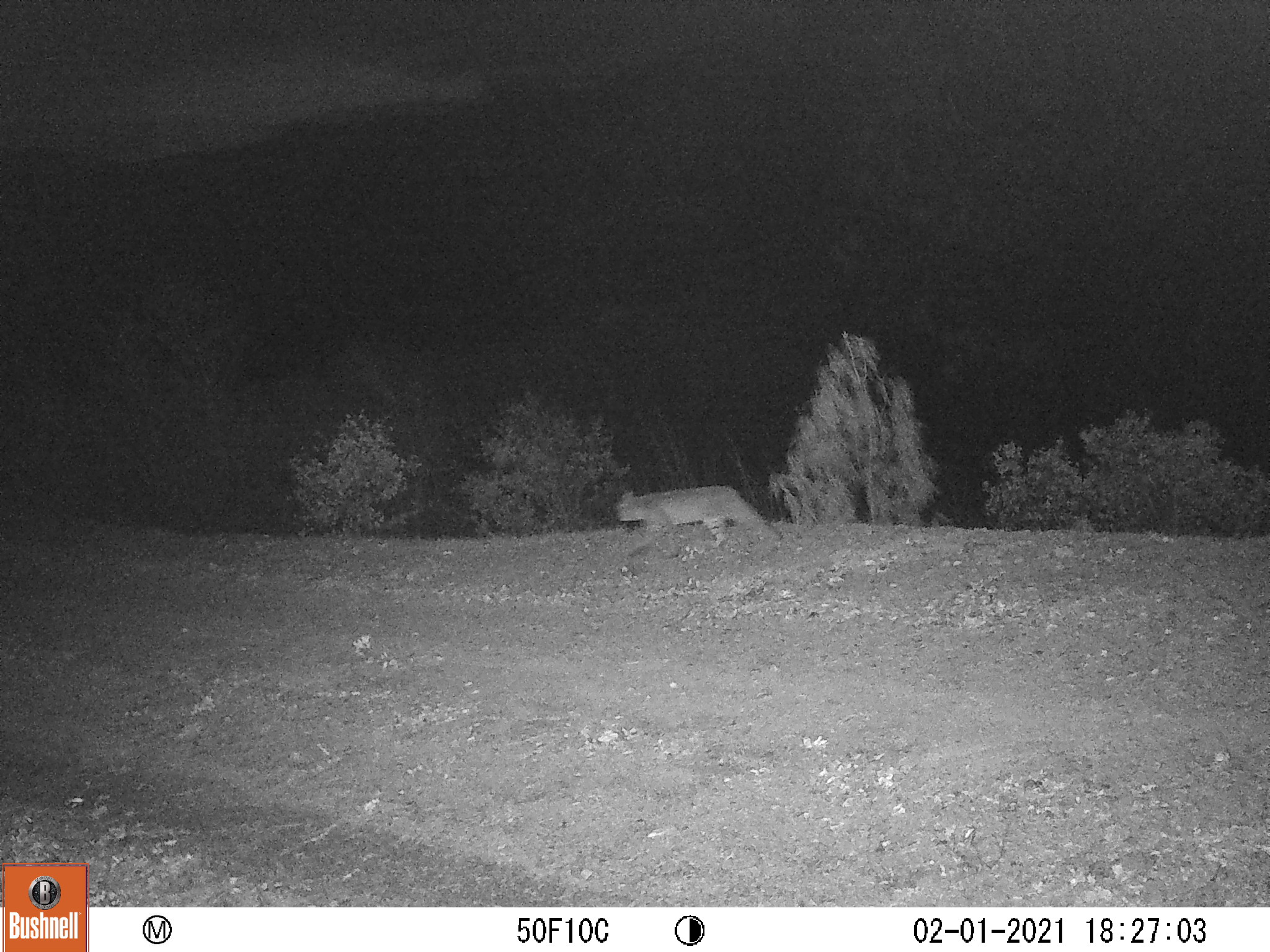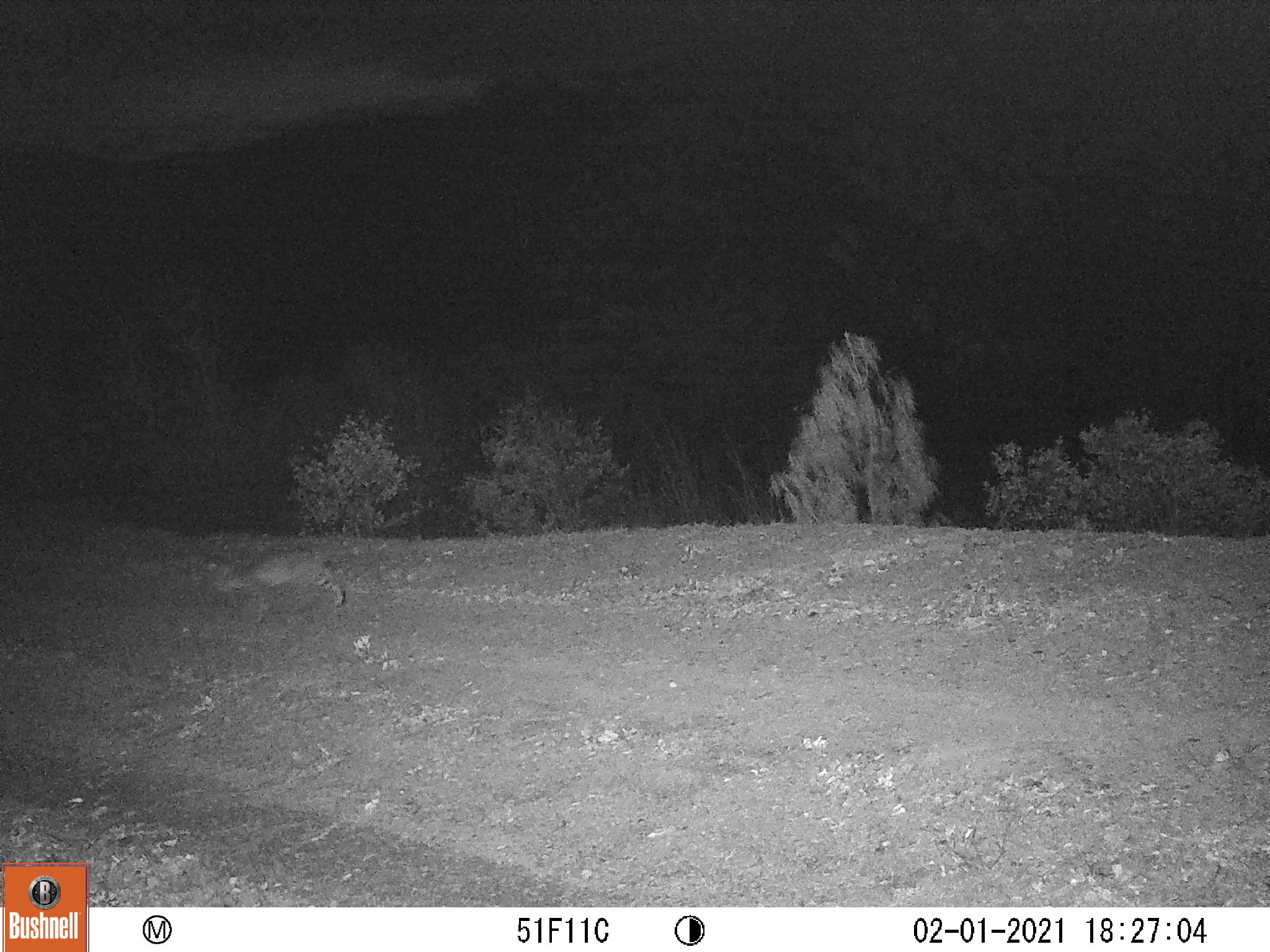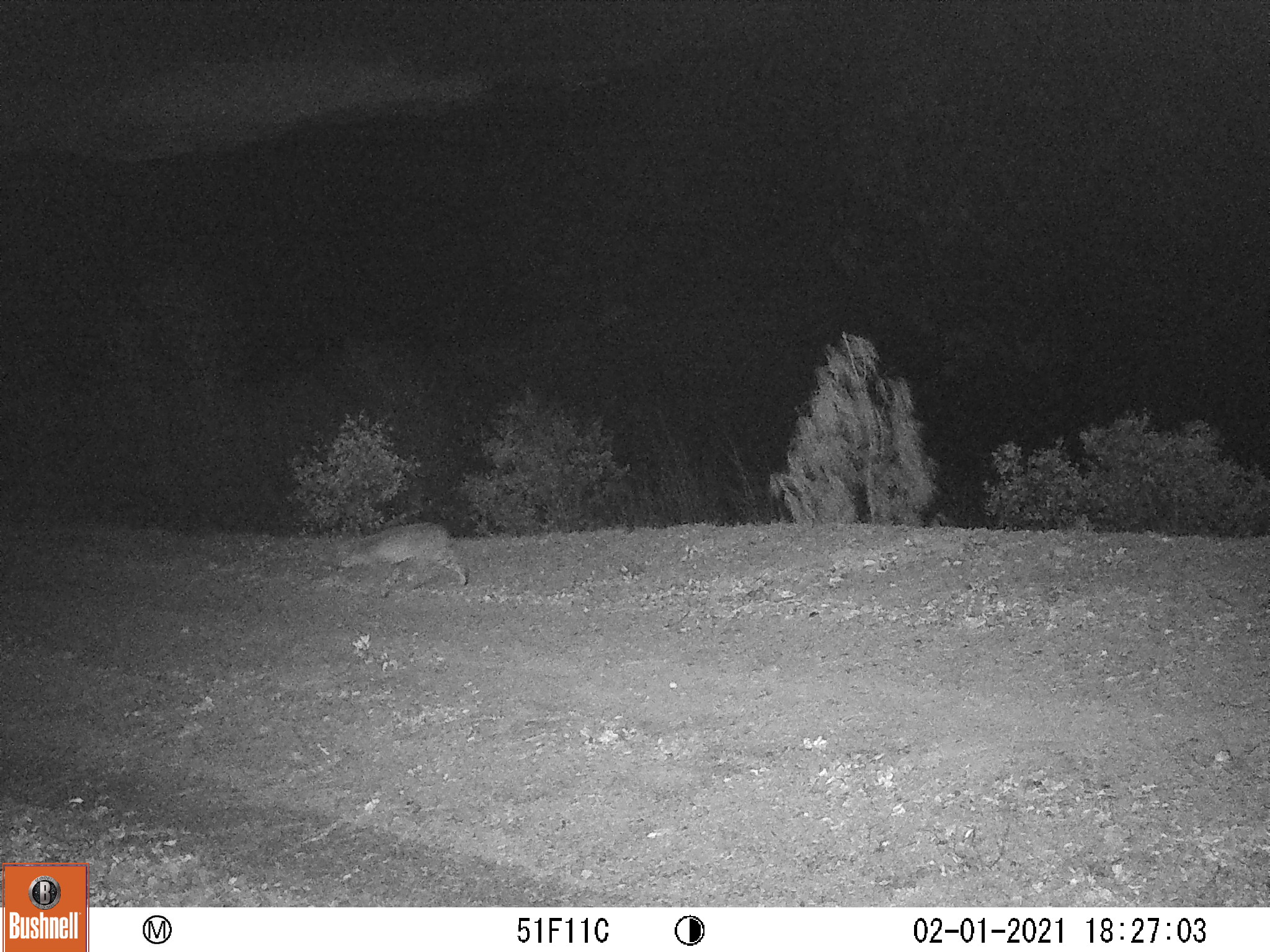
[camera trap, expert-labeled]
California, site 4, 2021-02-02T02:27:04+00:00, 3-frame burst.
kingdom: Animalia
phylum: Chordata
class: Mammalia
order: Carnivora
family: Felidae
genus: Lynx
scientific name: Lynx rufus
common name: bobcat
Bobcat (Lynx rufus).